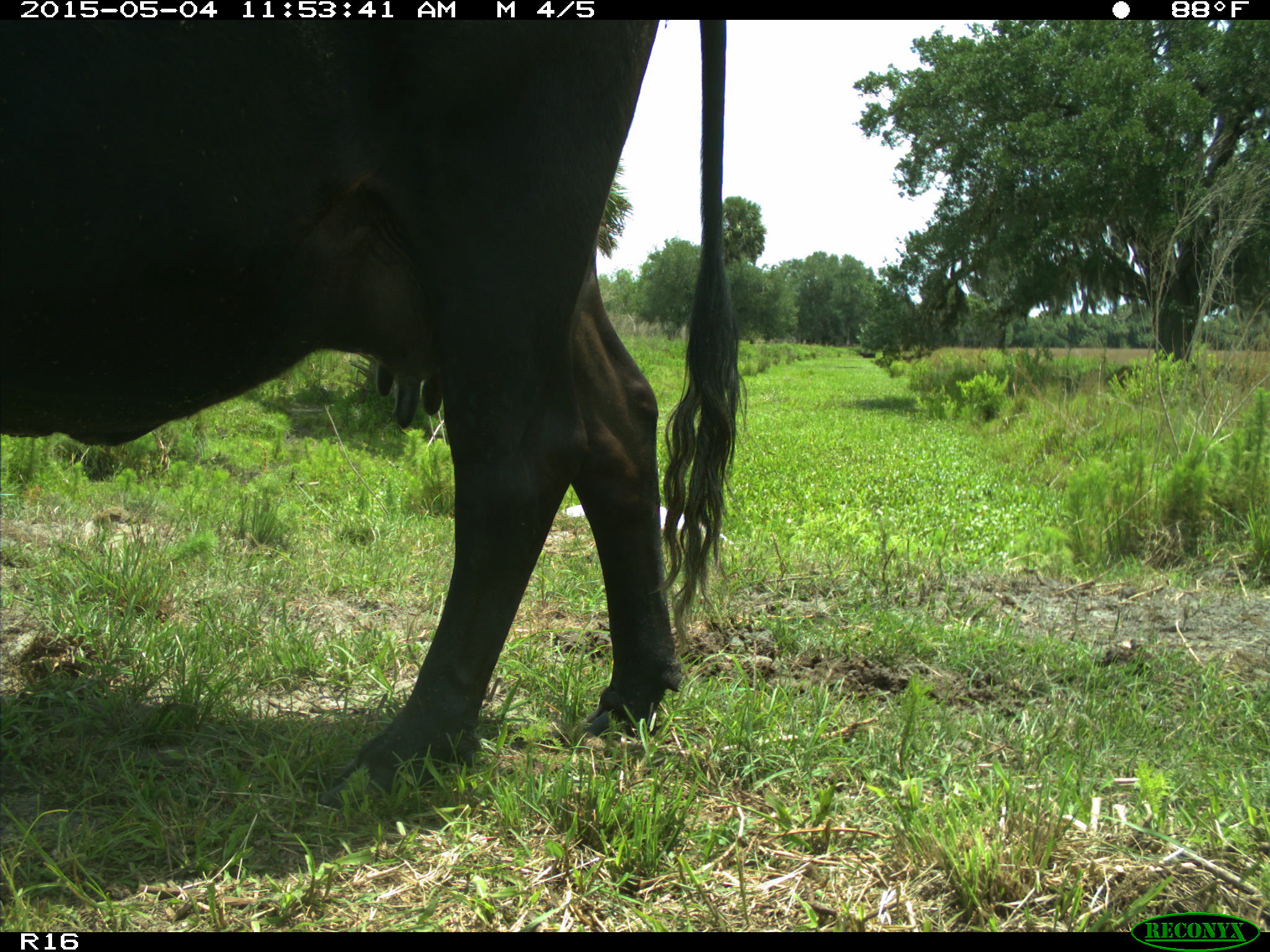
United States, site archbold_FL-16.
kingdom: Animalia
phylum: Chordata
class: Mammalia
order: Artiodactyla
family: Bovidae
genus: Bos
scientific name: Bos taurus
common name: domestic cow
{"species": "Bos taurus (domestic cow)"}